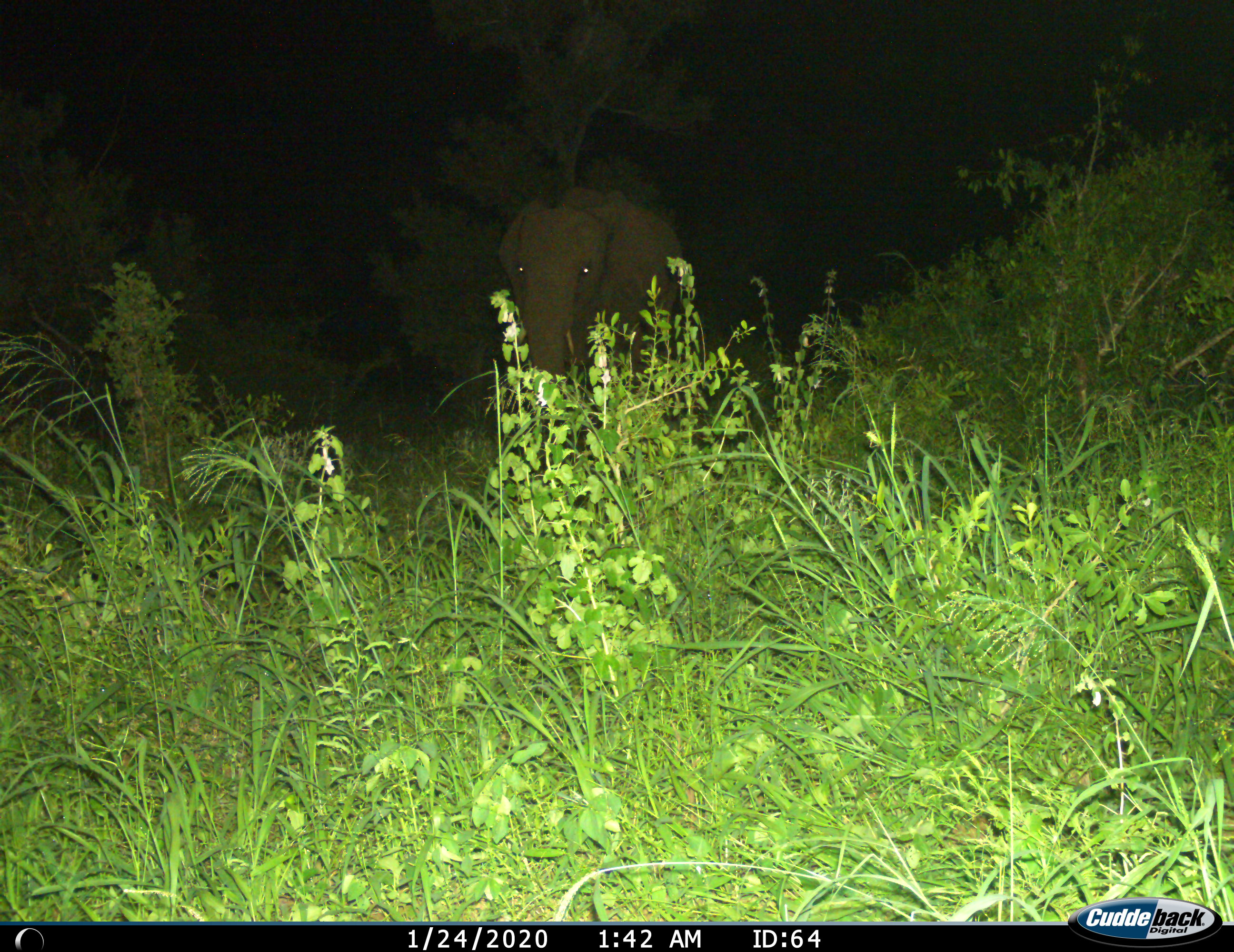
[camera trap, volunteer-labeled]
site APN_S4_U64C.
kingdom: Animalia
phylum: Chordata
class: Mammalia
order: Proboscidea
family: Elephantidae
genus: Loxodonta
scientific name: Loxodonta africana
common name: african bush elephant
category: elephant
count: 1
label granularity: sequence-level